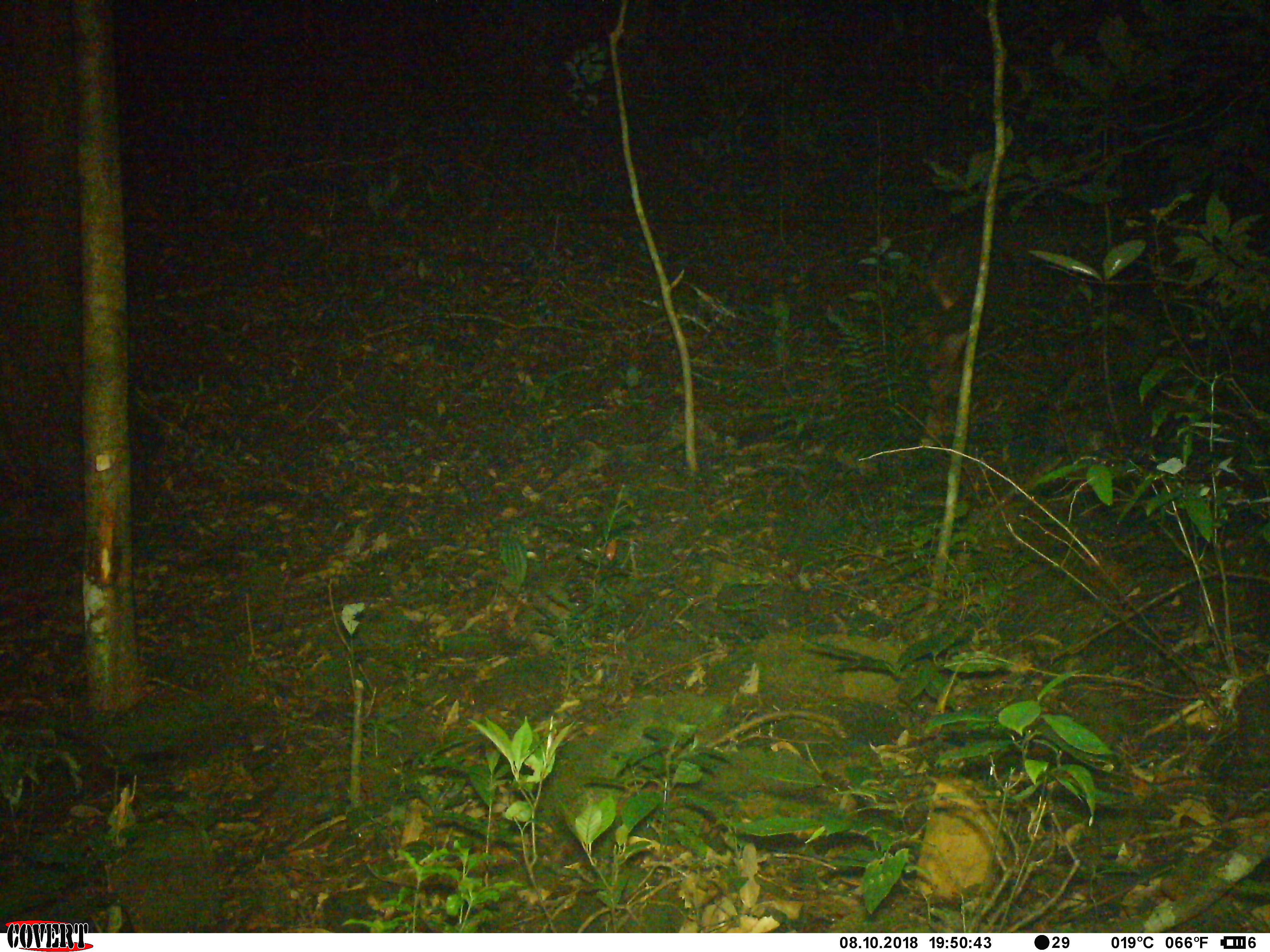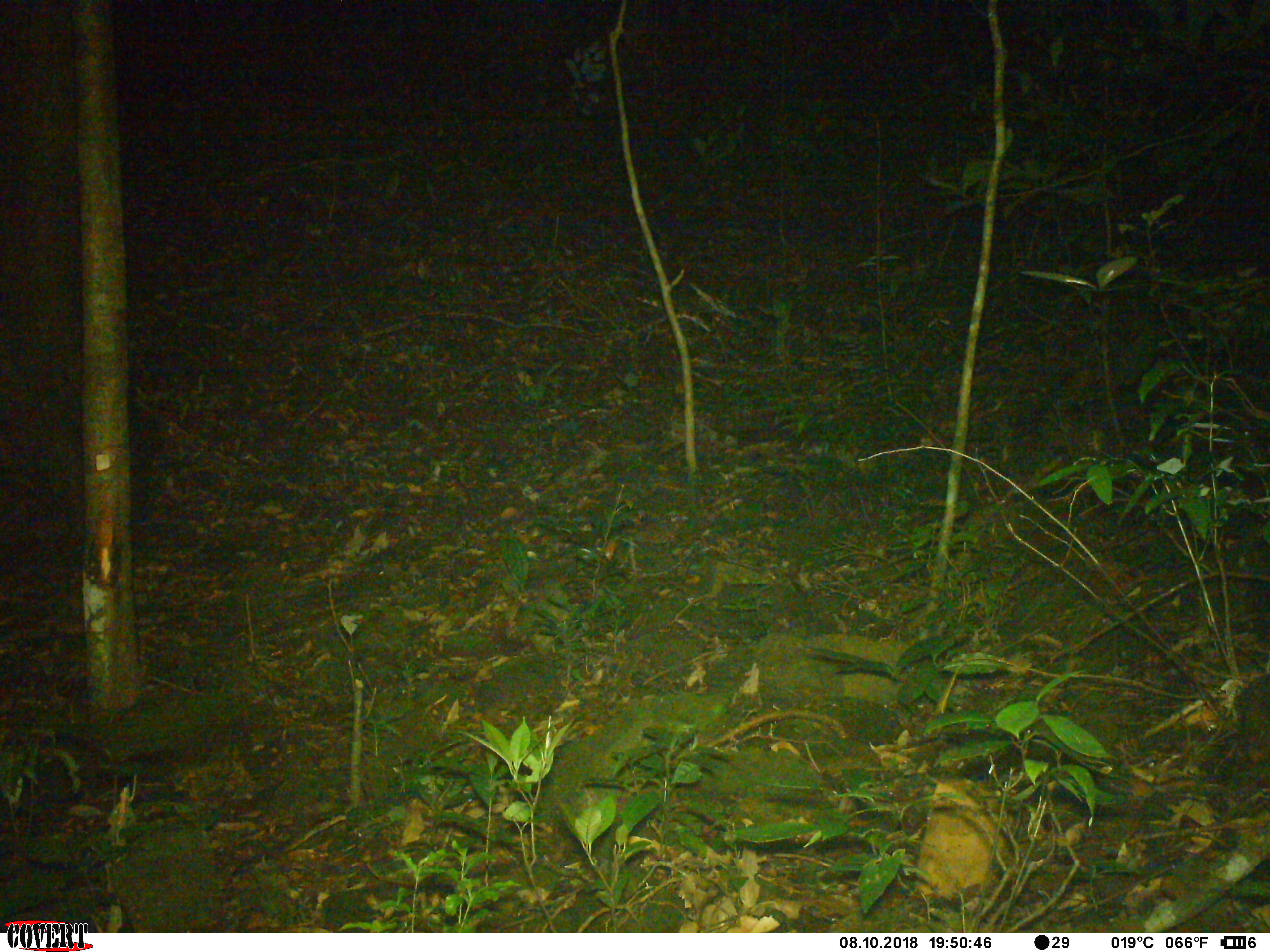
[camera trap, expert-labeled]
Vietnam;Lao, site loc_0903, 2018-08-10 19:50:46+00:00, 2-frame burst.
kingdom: Animalia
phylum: Chordata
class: Mammalia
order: Artiodactyla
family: Bovidae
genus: Capricornis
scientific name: Capricornis sumatraensis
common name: chinese serow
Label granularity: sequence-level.